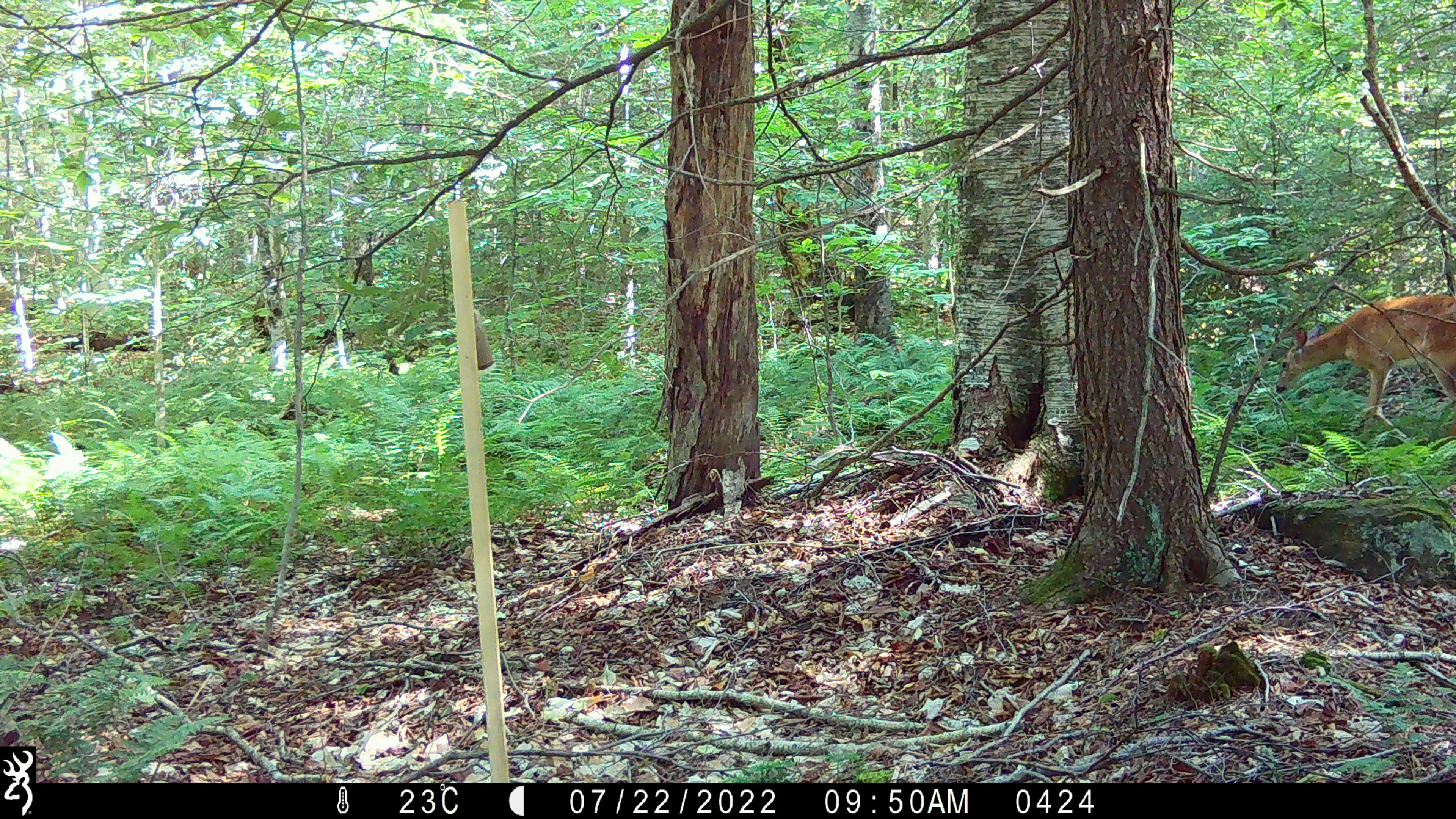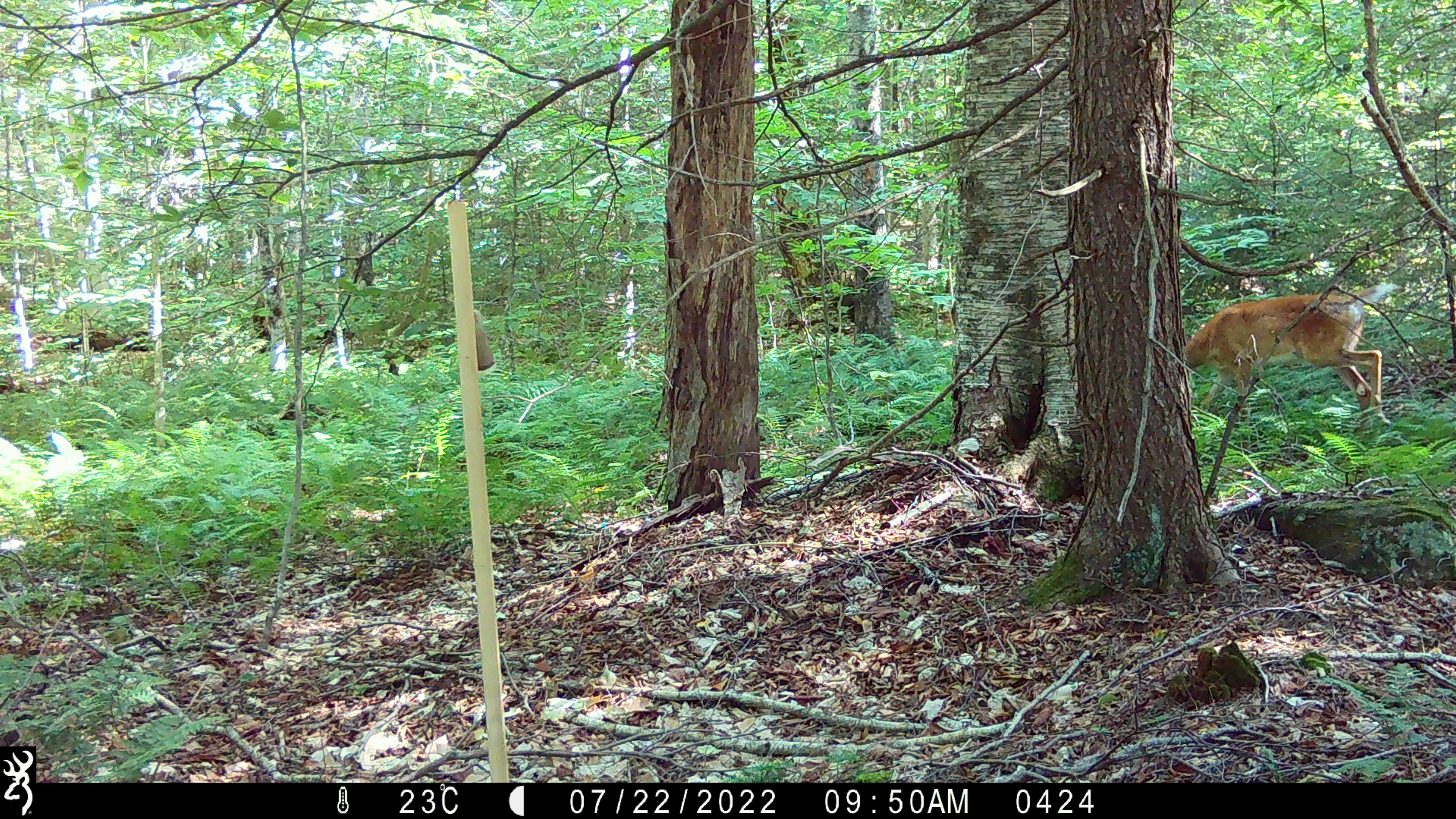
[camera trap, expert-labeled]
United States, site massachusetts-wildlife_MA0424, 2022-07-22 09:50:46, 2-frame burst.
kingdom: Animalia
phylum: Chordata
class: Mammalia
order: Artiodactyla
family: Cervidae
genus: Odocoileus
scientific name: Odocoileus virginianus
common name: white-tailed deer